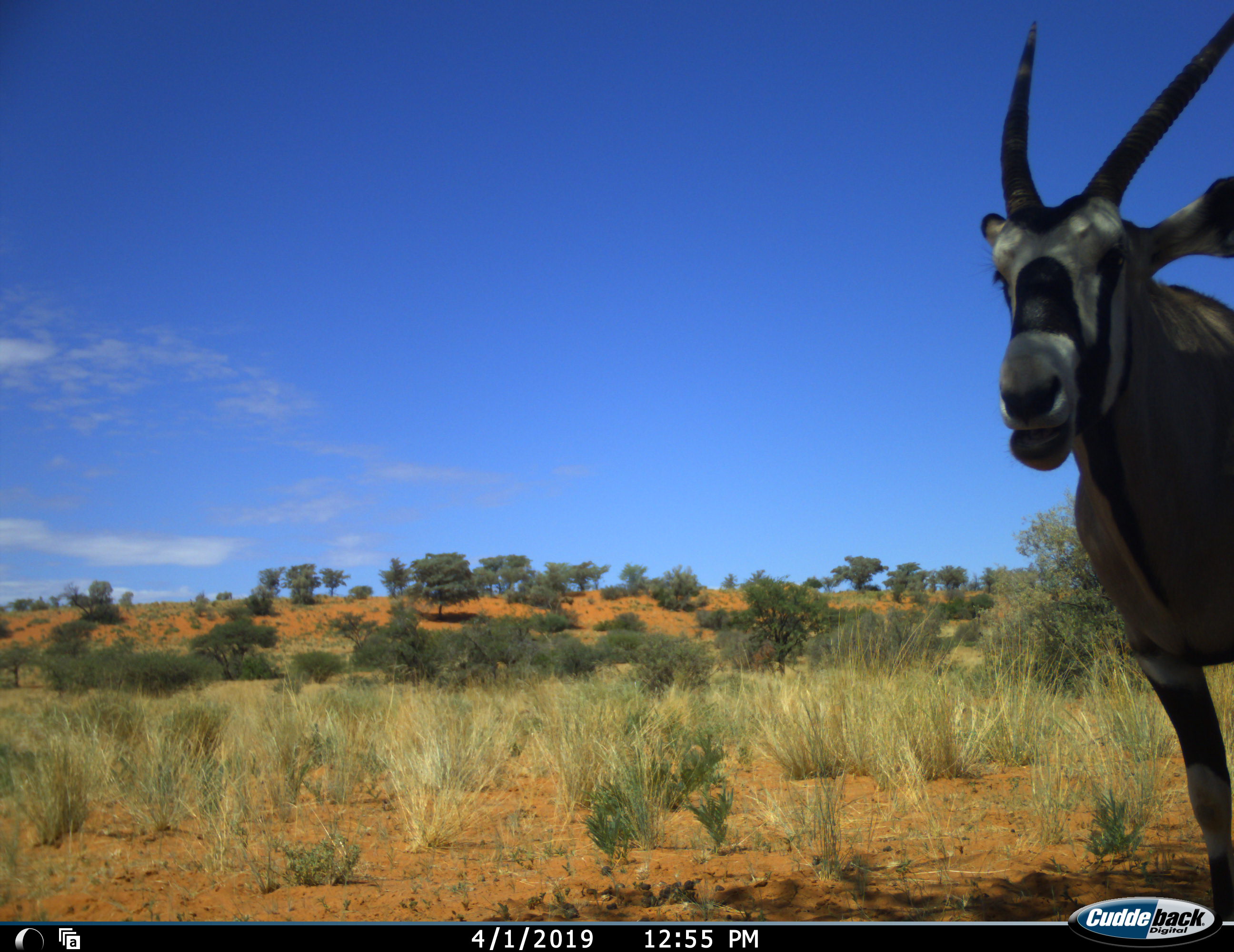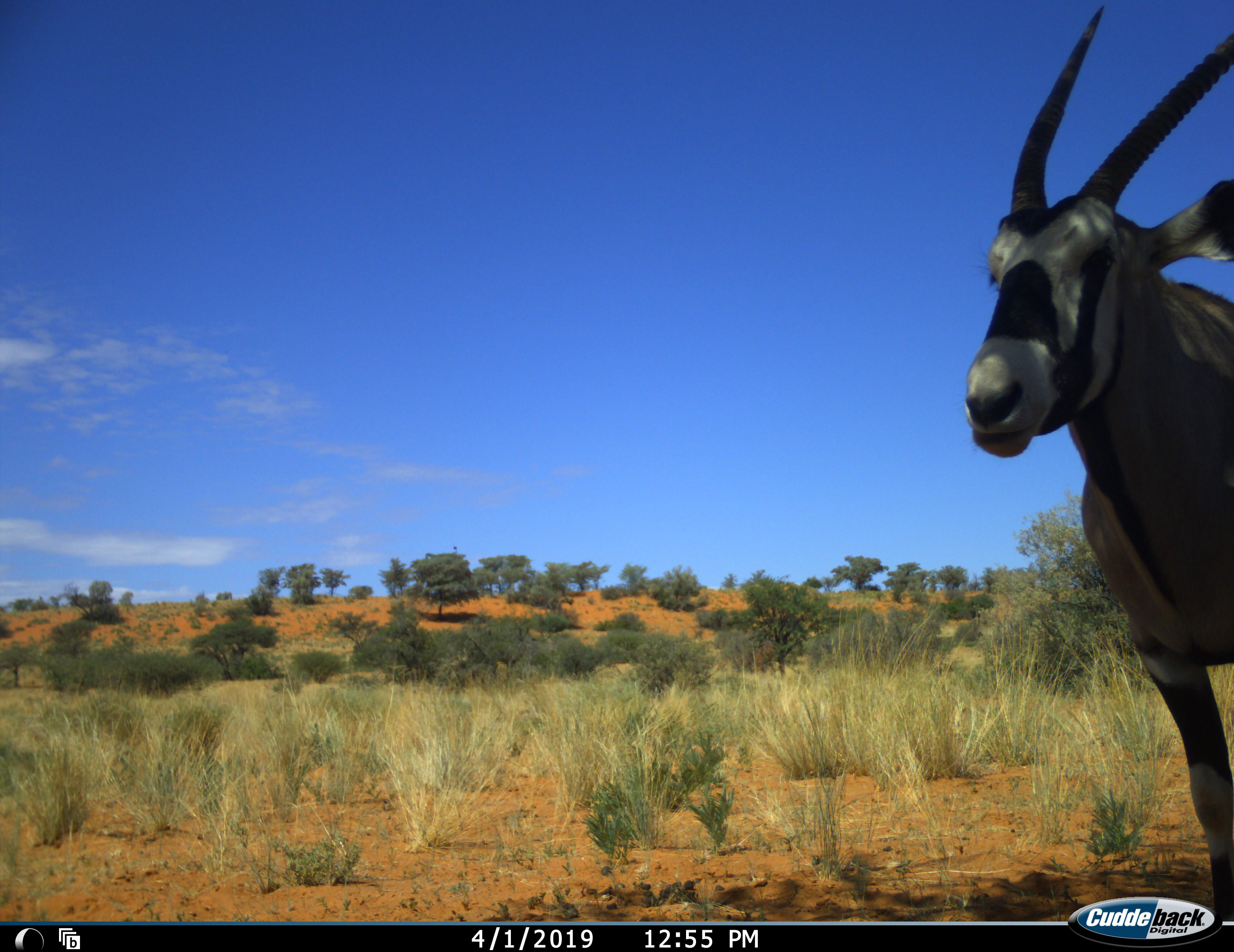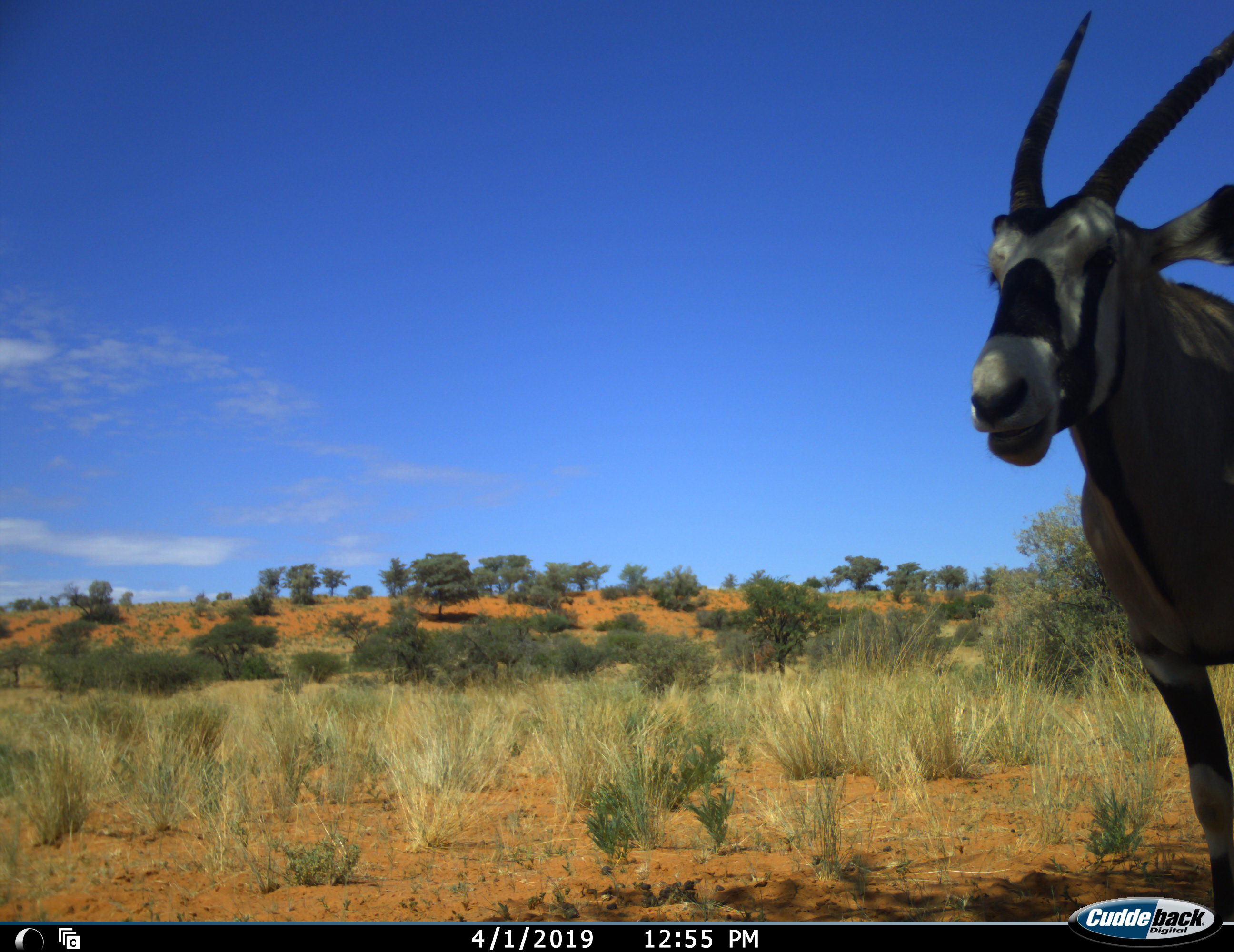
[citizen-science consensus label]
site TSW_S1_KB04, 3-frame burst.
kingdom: Animalia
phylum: Chordata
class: Mammalia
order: Artiodactyla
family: Bovidae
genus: Oryx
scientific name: Oryx gazella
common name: gemsbok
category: oryx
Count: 1.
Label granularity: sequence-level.